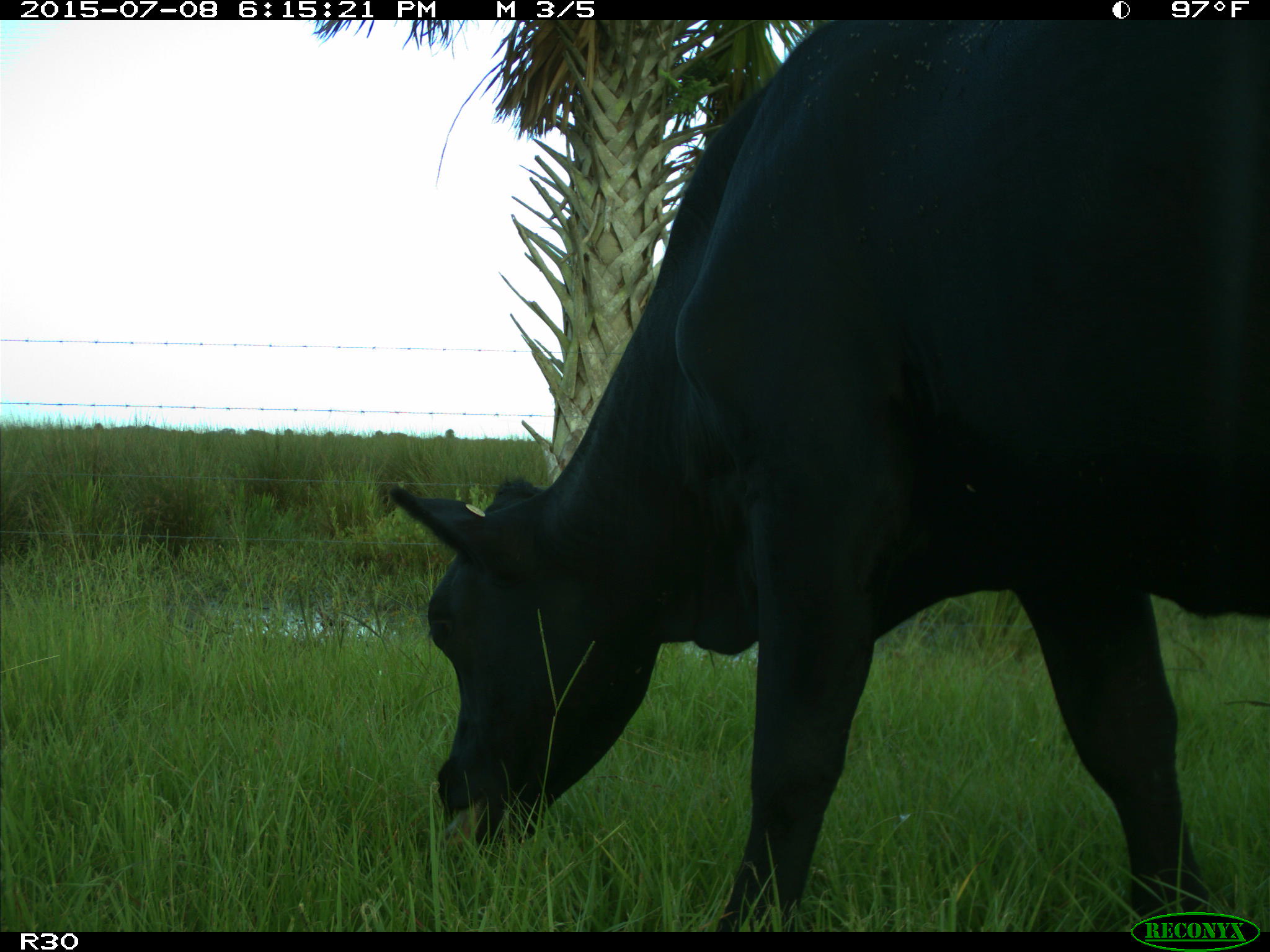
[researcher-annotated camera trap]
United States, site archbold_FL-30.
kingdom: Animalia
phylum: Chordata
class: Mammalia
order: Artiodactyla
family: Bovidae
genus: Bos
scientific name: Bos taurus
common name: domestic cow